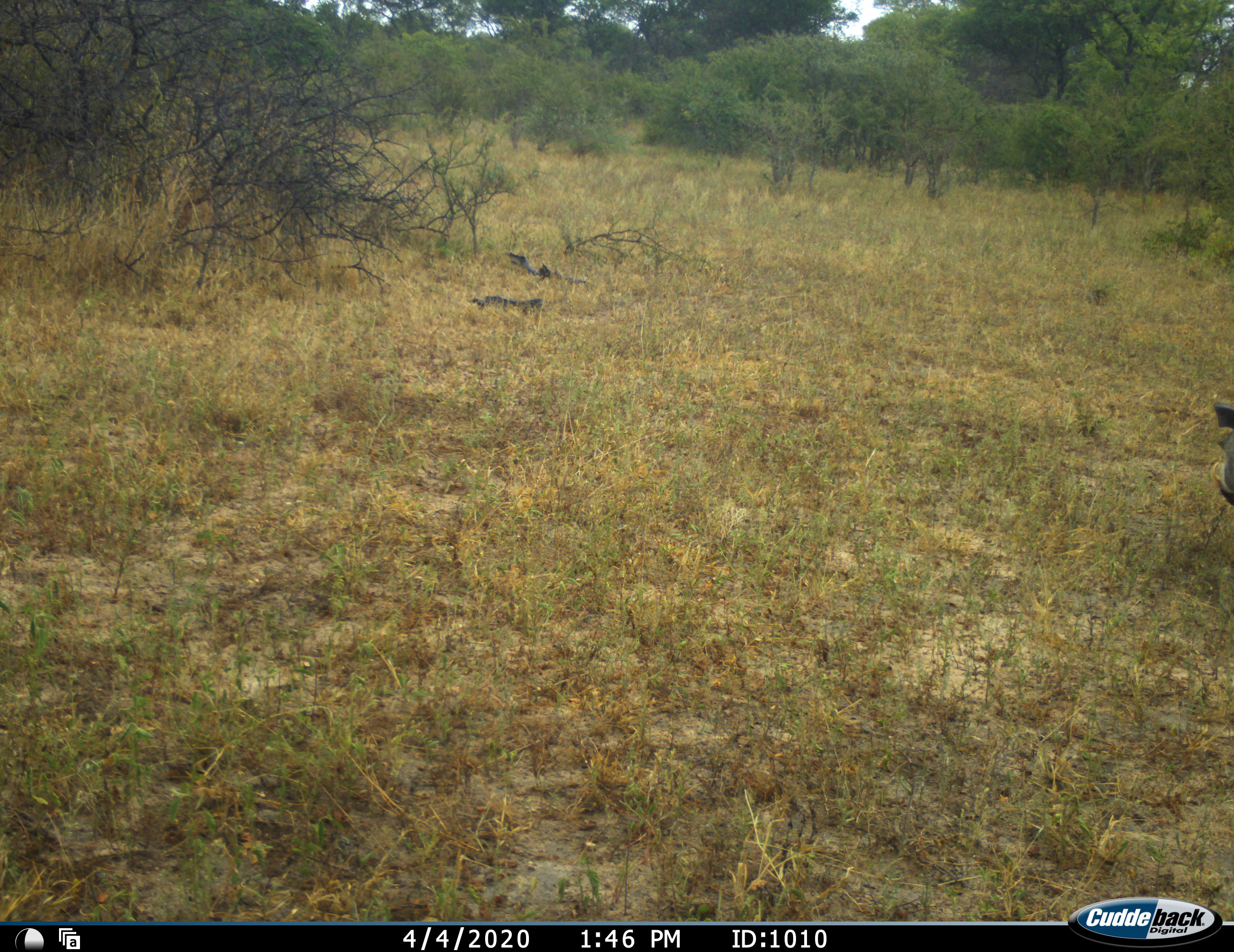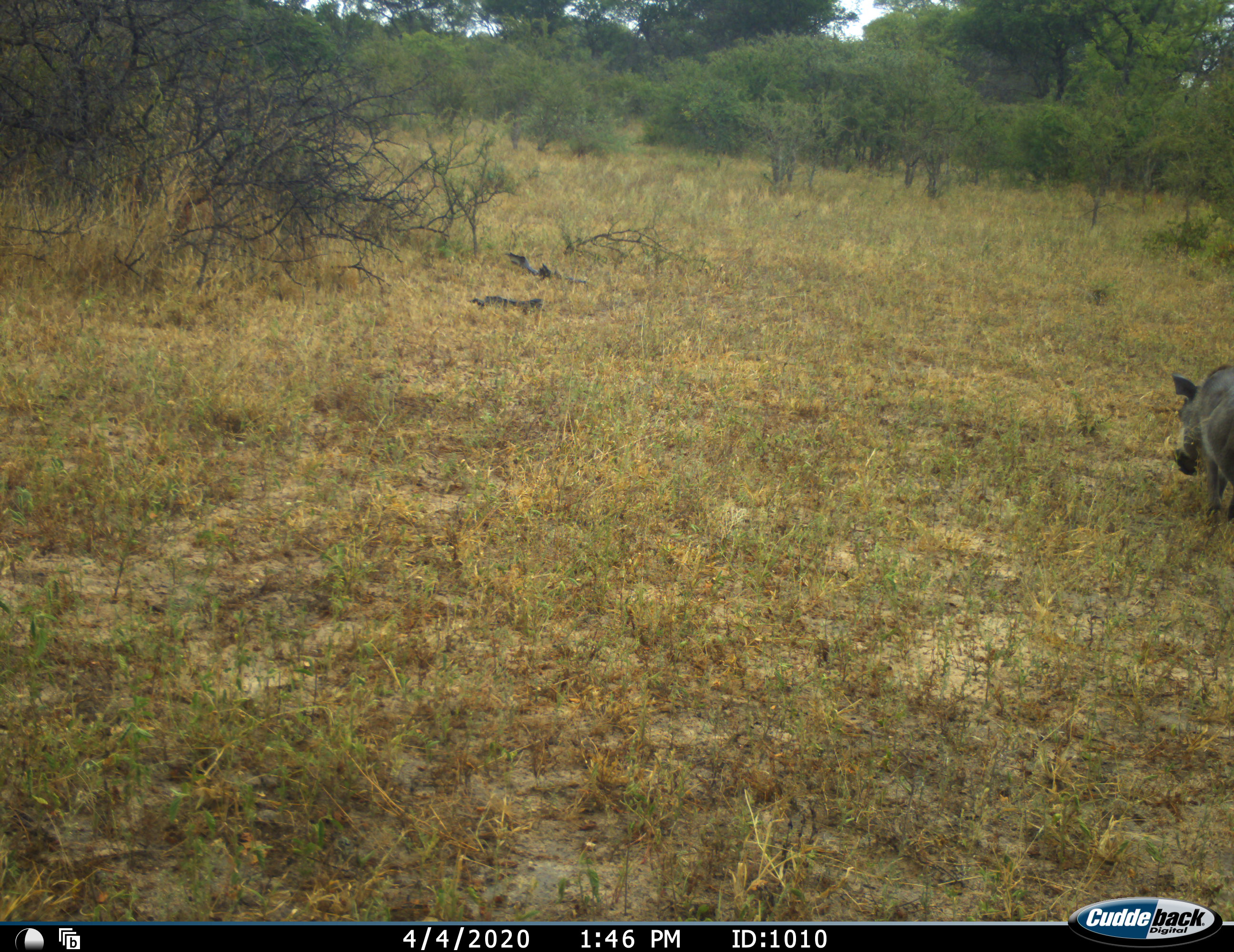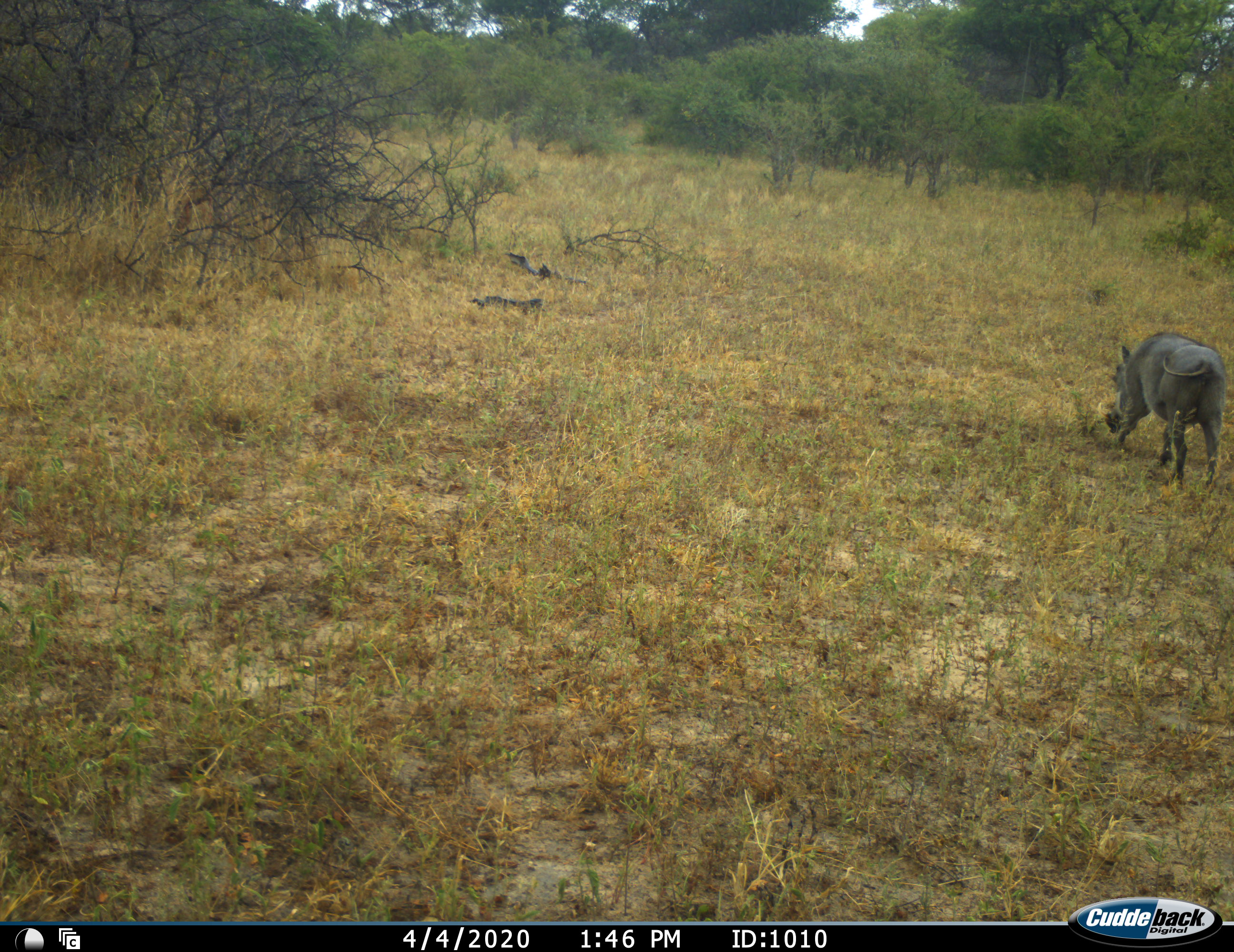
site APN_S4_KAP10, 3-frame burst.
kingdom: Animalia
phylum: Chordata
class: Mammalia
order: Artiodactyla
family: Suidae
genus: Phacochoerus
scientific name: Phacochoerus africanus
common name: warthog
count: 1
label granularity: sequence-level